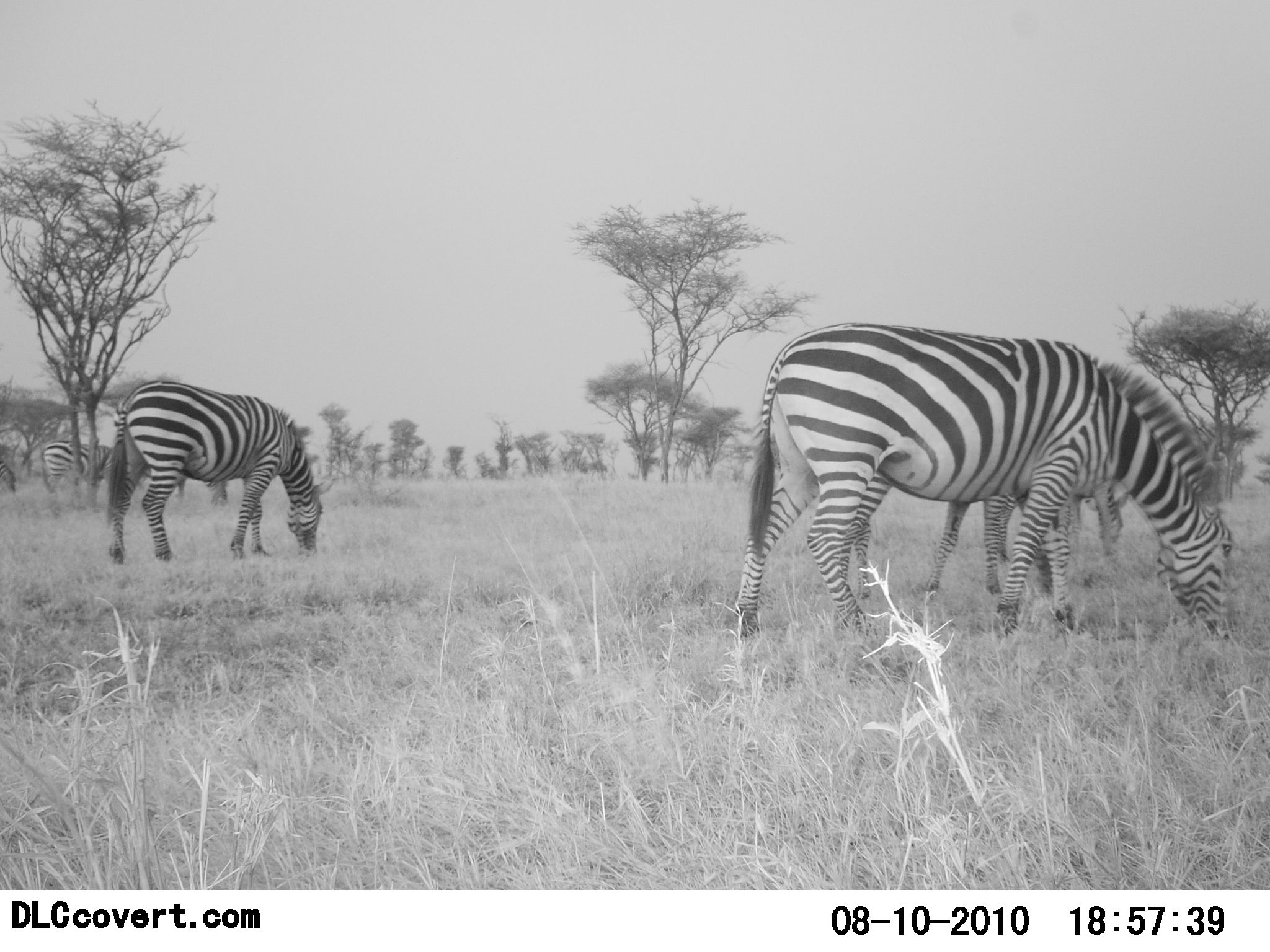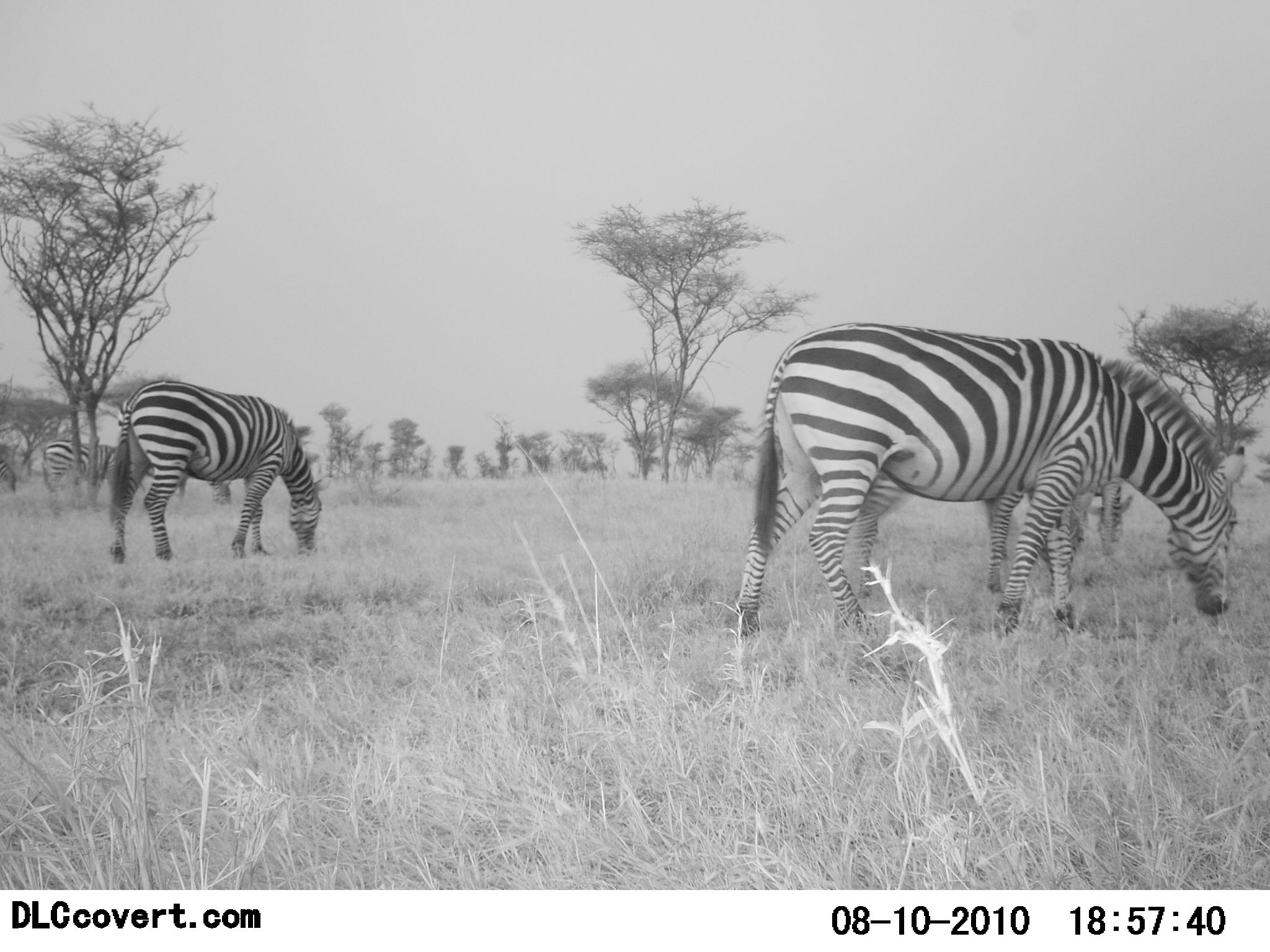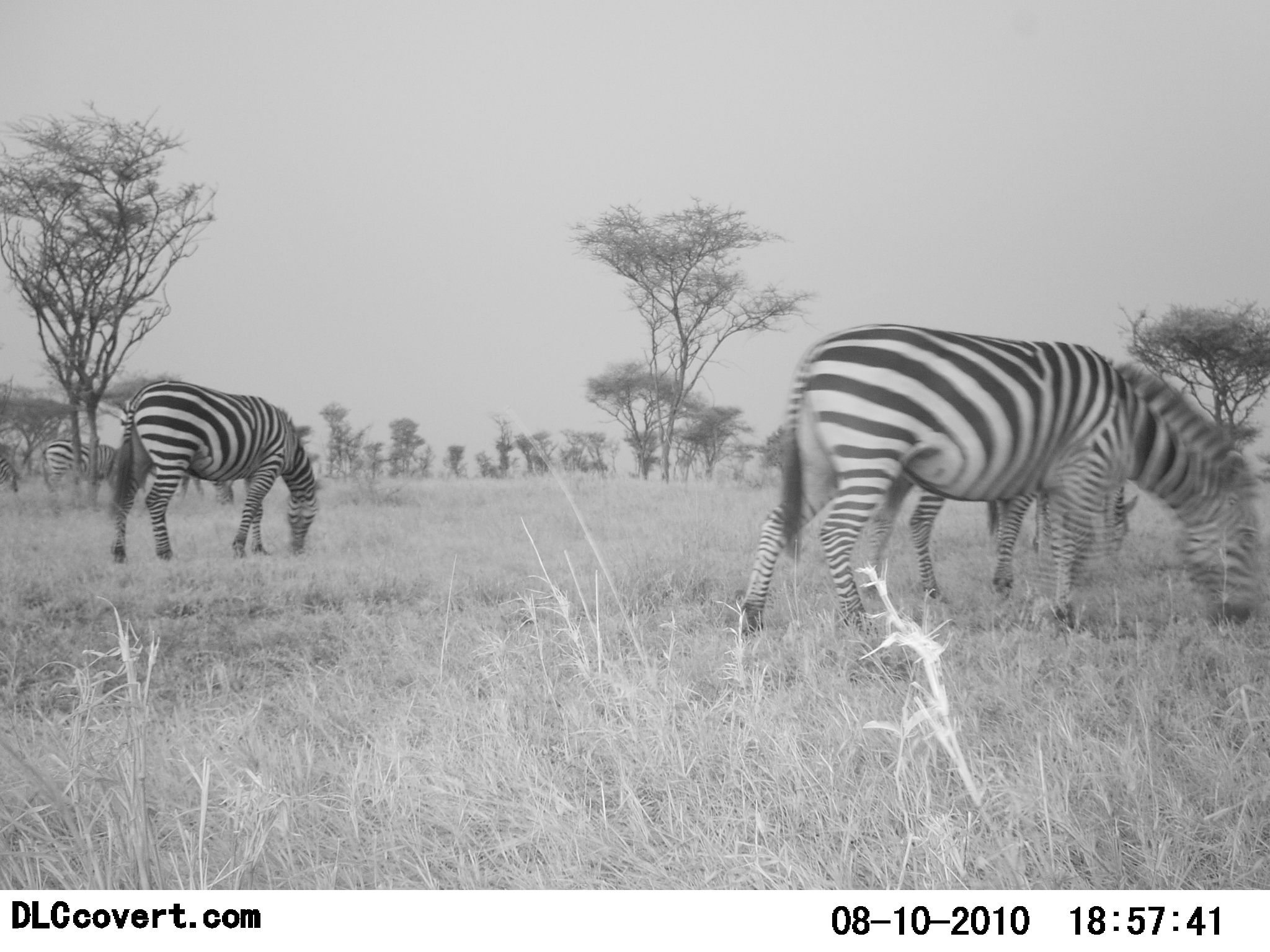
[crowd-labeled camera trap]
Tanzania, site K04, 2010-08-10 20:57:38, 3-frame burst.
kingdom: Animalia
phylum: Chordata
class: Mammalia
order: Perissodactyla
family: Equidae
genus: Equus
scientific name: Equus quagga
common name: plains zebra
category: zebra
Zebra (plains zebra) (Equus quagga), count 5. Behavior (volunteer vote fractions): standing 8%, resting 0%, moving 0%, interacting 0%. Young present (vote fraction): 0%. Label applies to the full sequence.